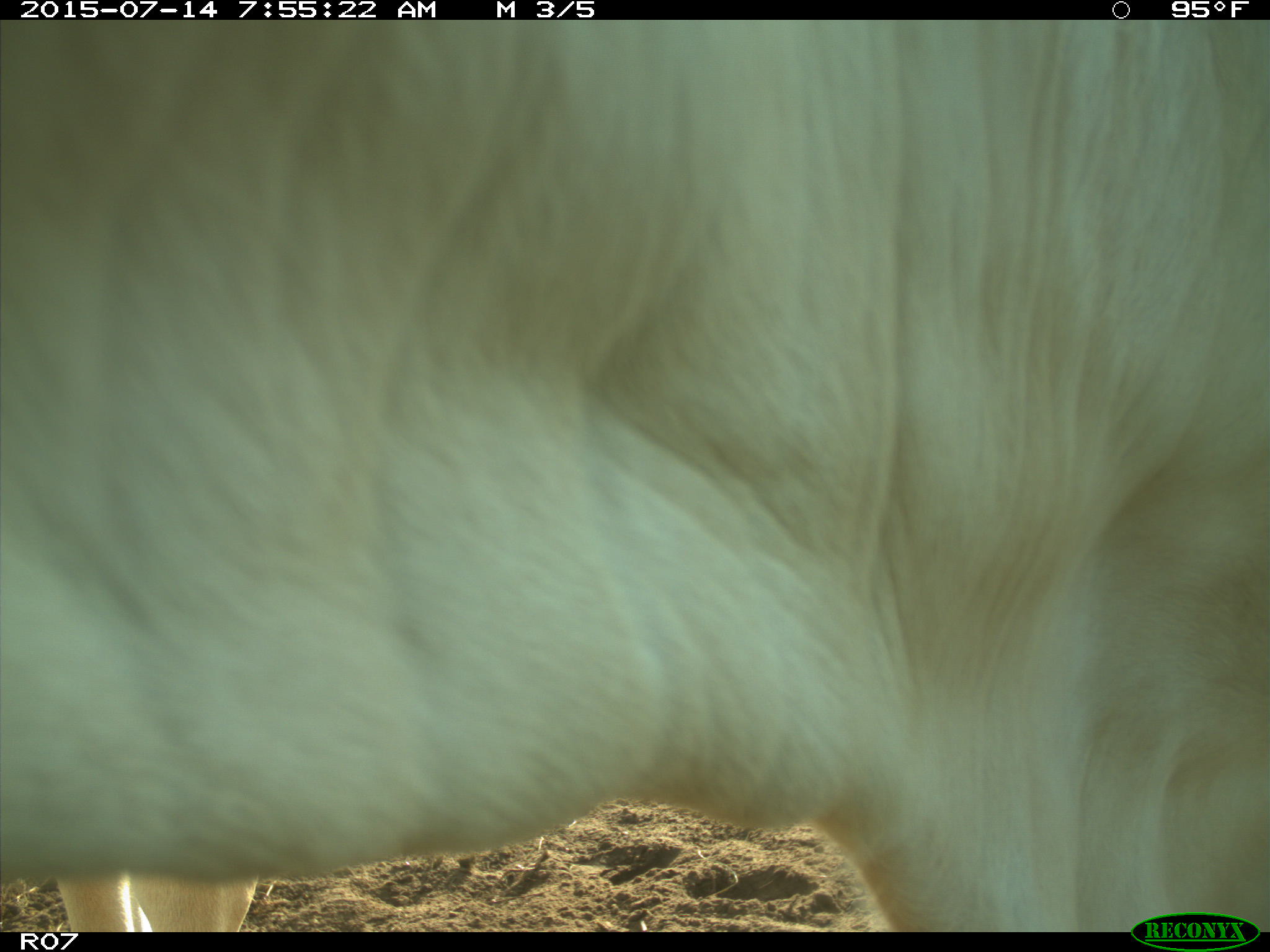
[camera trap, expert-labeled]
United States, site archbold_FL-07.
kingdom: Animalia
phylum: Chordata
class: Mammalia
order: Artiodactyla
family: Bovidae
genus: Bos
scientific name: Bos taurus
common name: domestic cow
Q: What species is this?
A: Bos taurus (domestic cow).